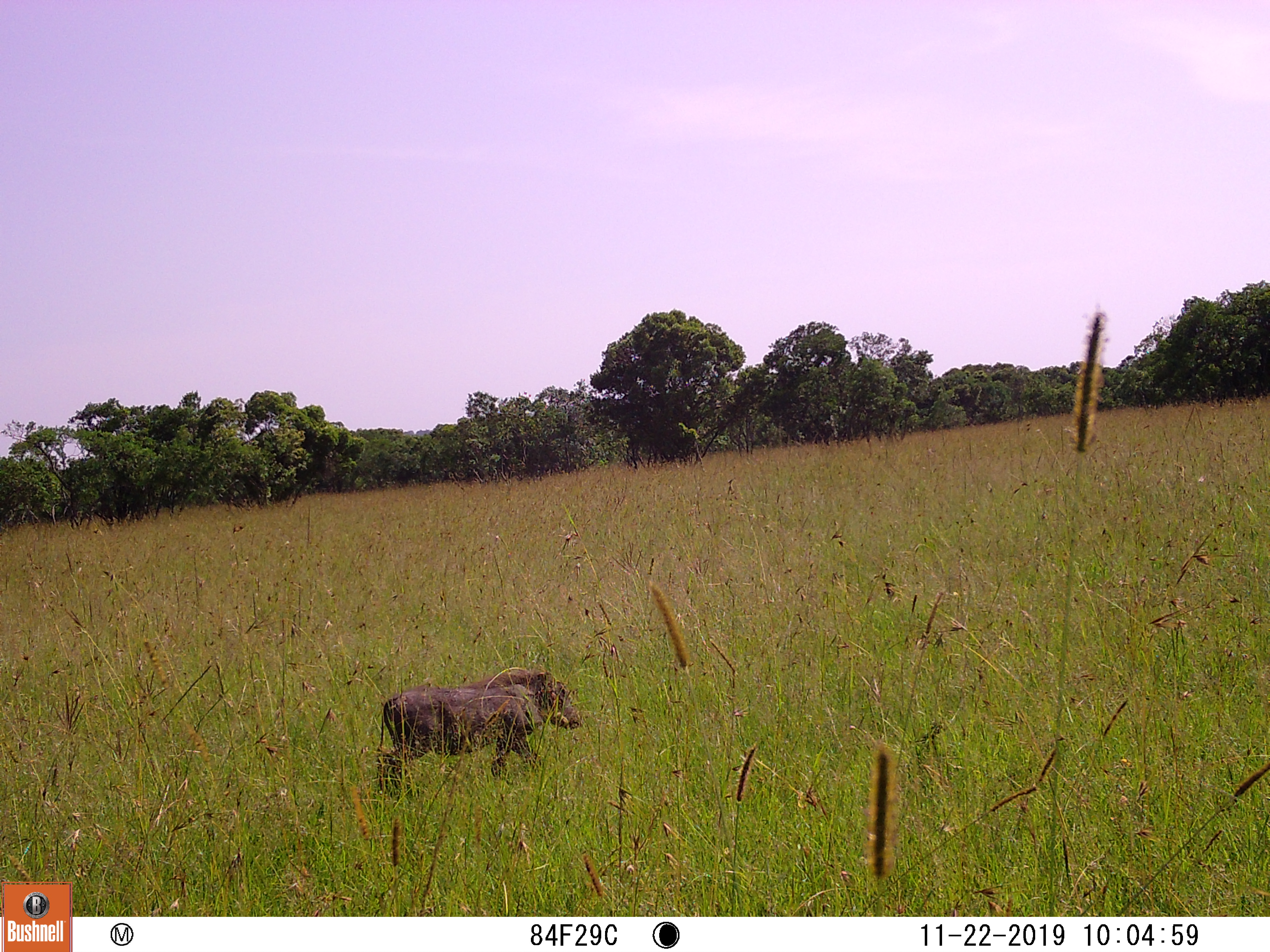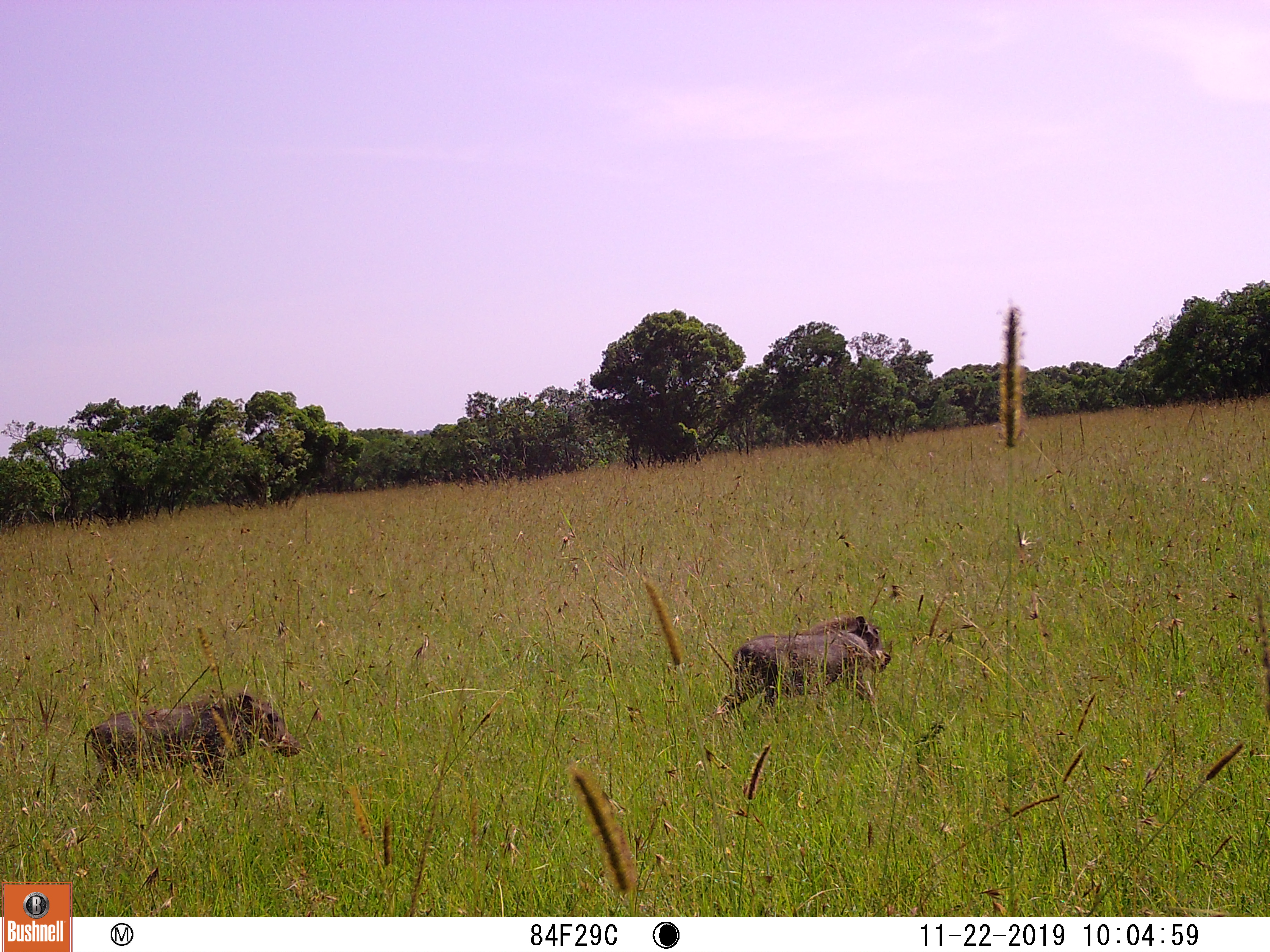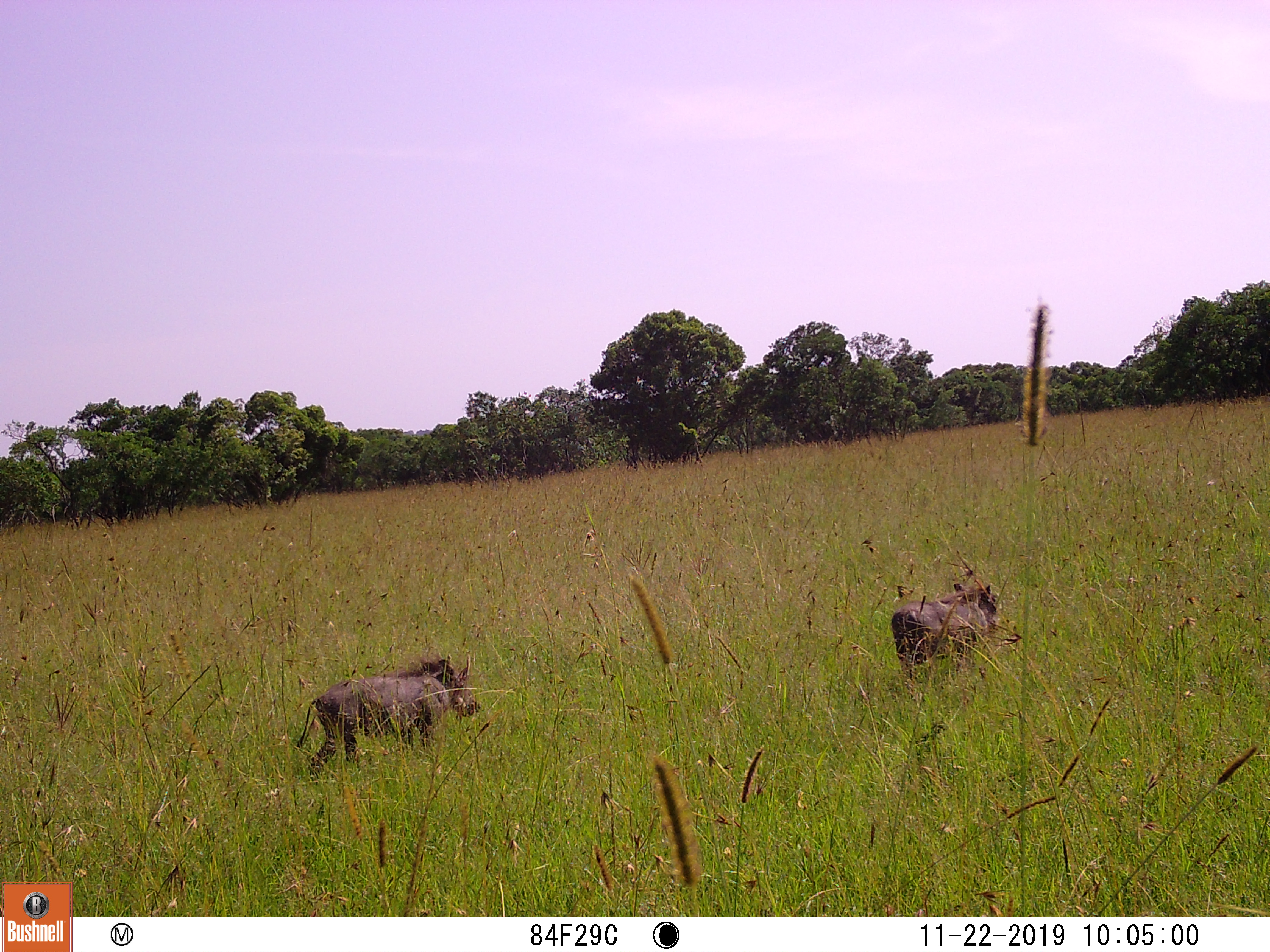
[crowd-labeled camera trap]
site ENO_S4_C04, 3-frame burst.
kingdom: Animalia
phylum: Chordata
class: Mammalia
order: Artiodactyla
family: Suidae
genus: Phacochoerus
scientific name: Phacochoerus africanus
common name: warthog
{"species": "warthog (Phacochoerus africanus)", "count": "2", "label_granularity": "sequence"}